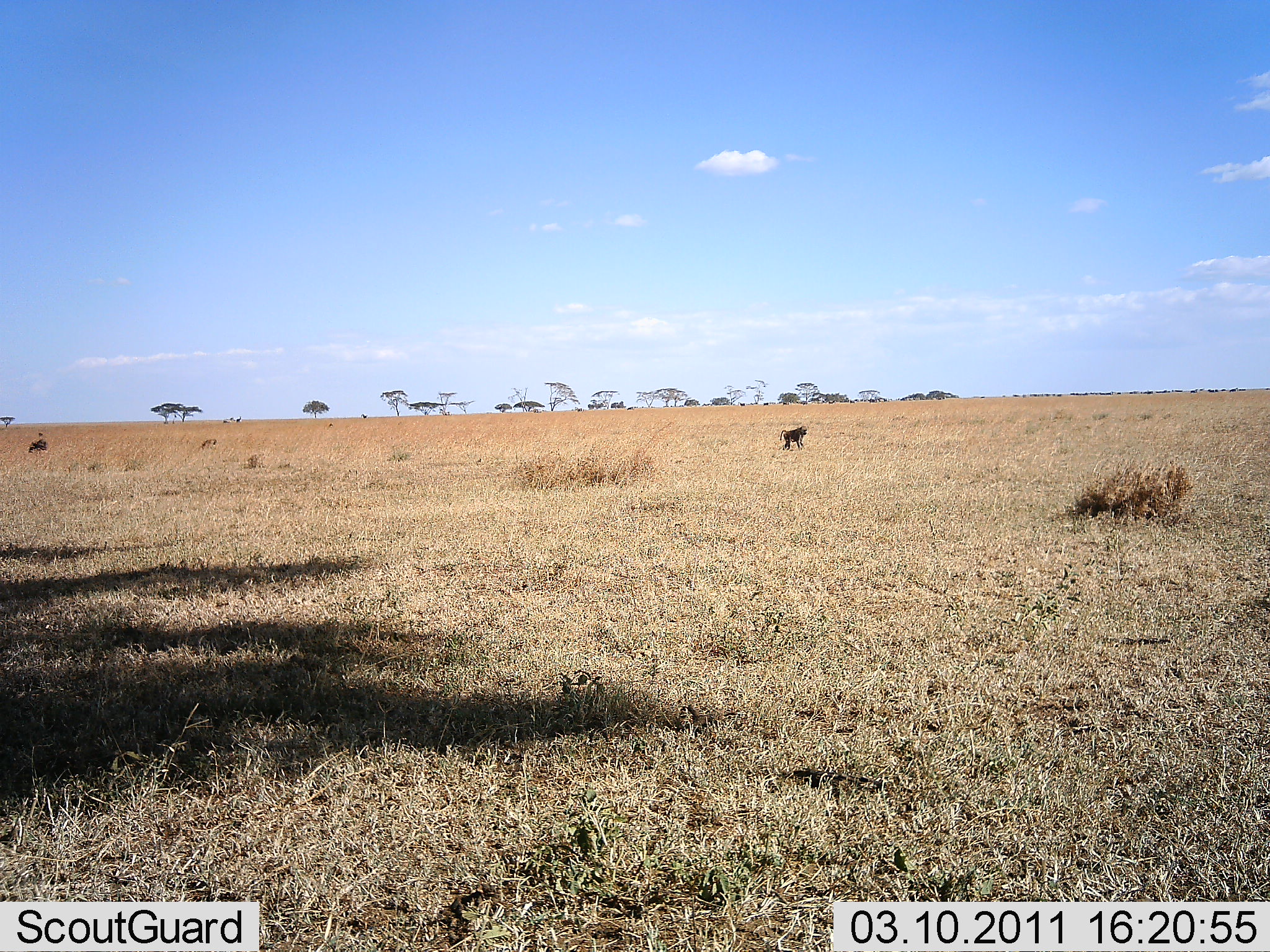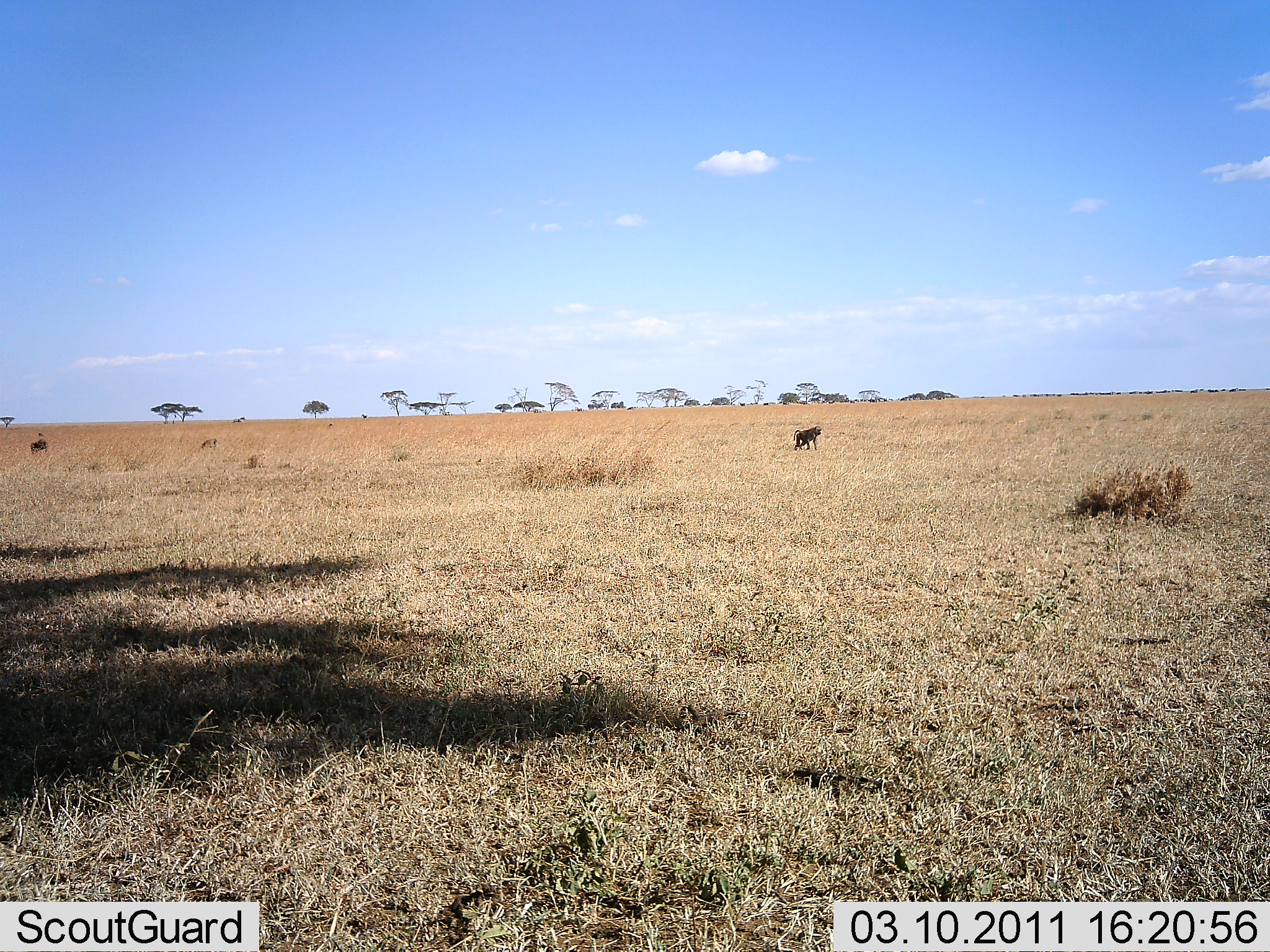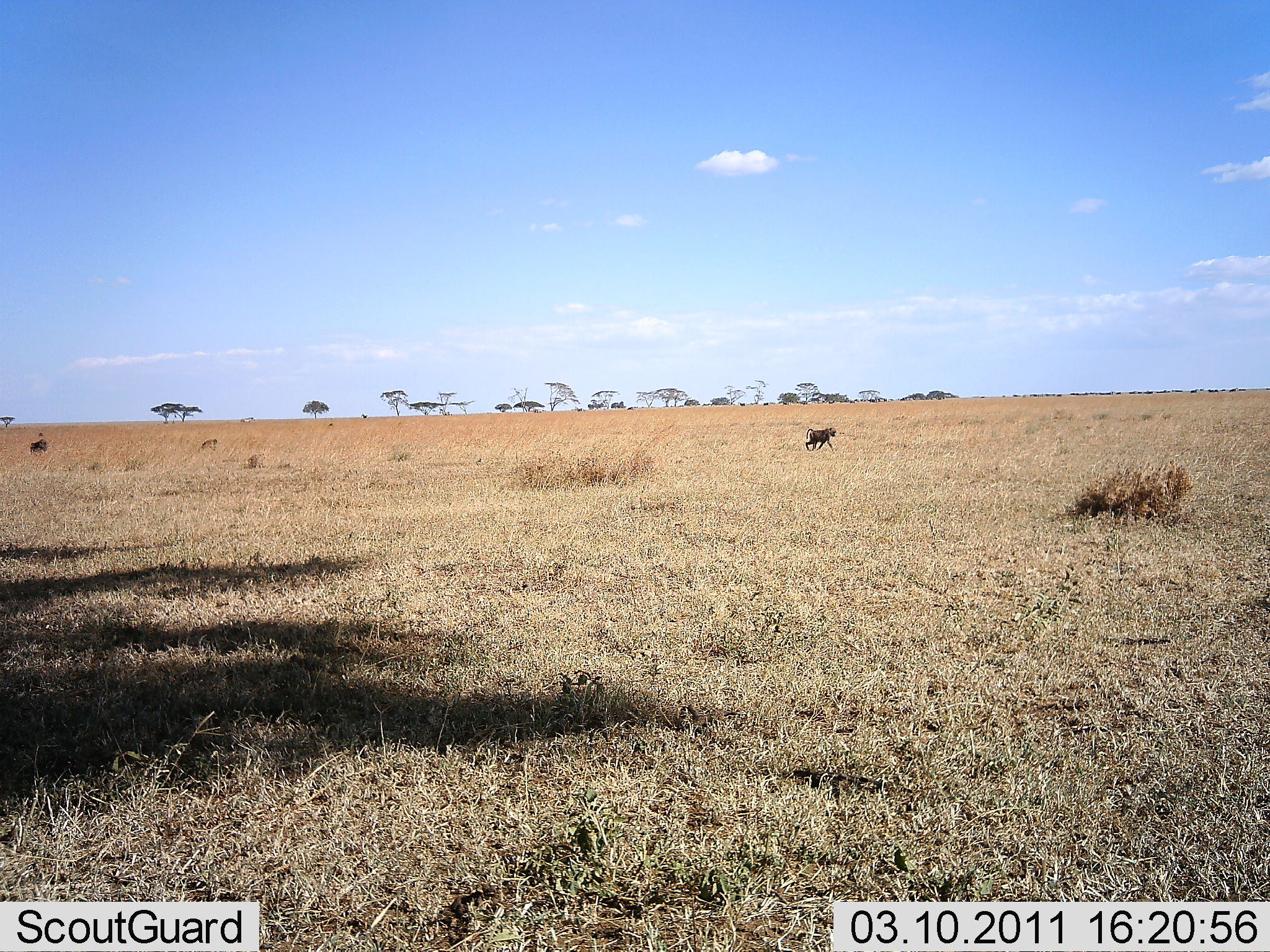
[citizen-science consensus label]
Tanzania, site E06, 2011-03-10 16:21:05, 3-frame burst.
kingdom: Animalia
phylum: Chordata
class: Mammalia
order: Primates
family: Cercopithecidae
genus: Papio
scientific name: Papio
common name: baboon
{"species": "baboon (Papio)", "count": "1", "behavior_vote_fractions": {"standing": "0%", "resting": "0%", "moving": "100%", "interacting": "0%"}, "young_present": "0%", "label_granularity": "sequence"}